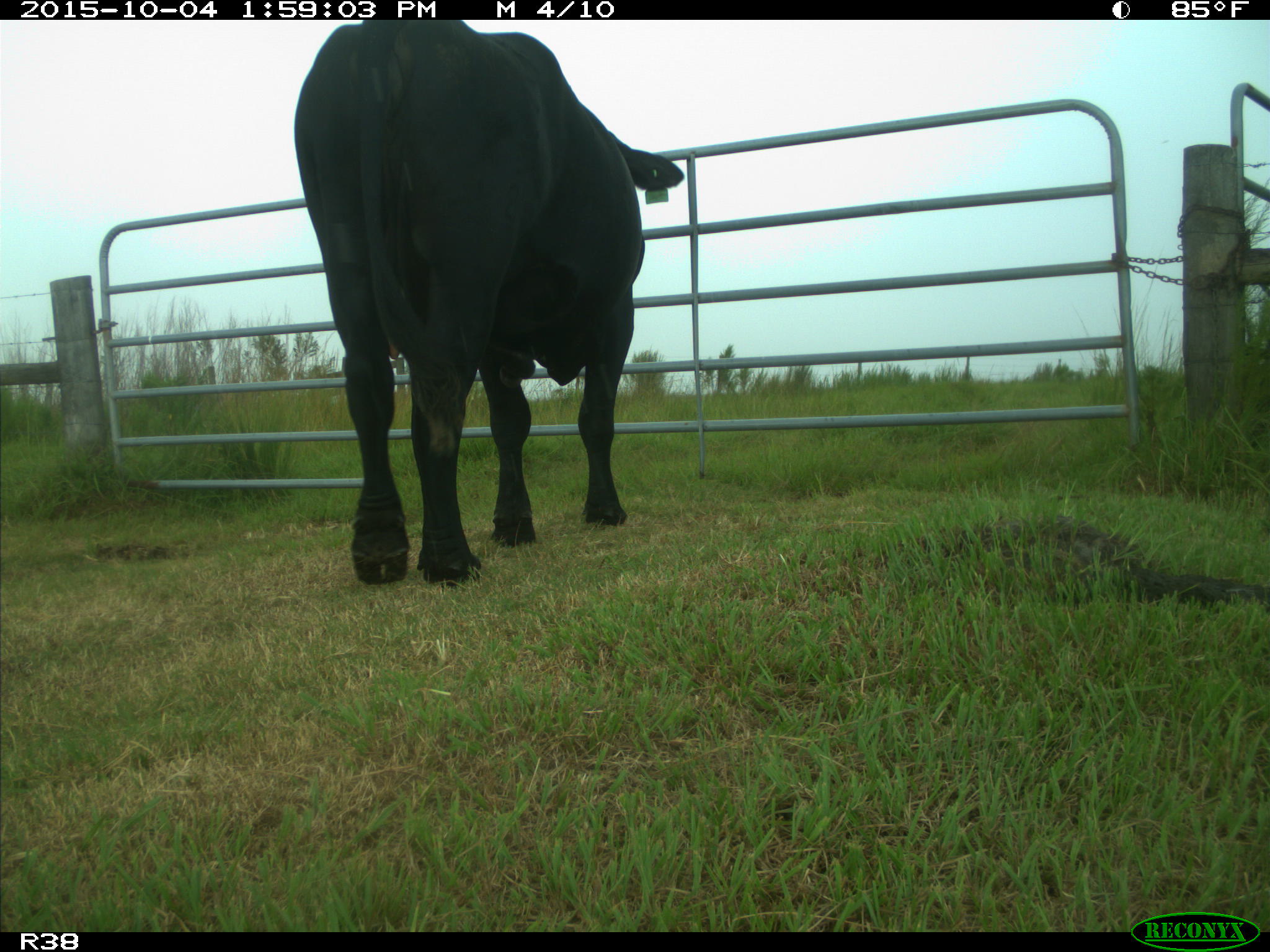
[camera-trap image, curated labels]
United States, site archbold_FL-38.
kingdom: Animalia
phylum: Chordata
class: Mammalia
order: Artiodactyla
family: Bovidae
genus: Bos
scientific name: Bos taurus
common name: domestic cow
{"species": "Bos taurus (domestic cow)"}